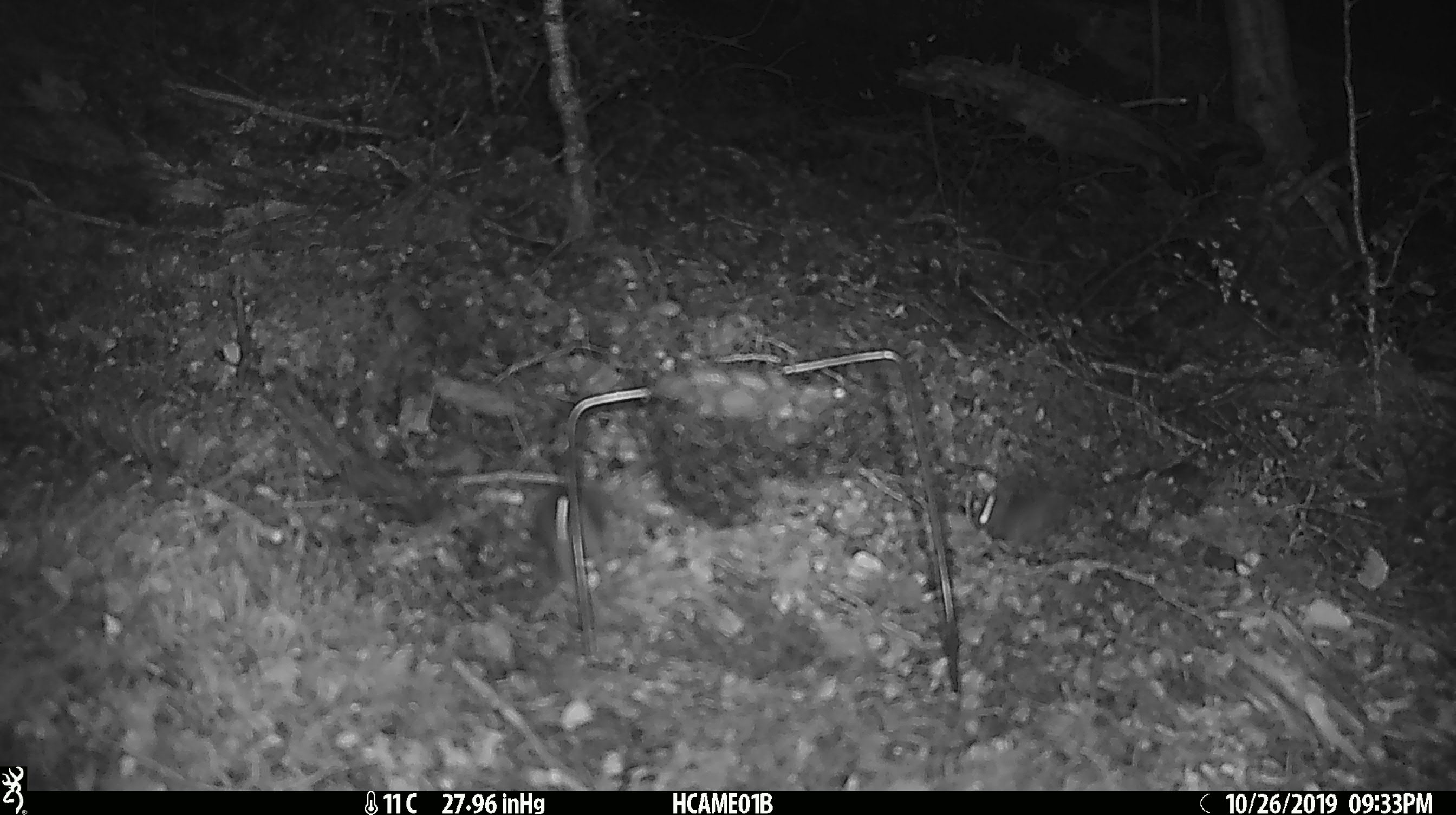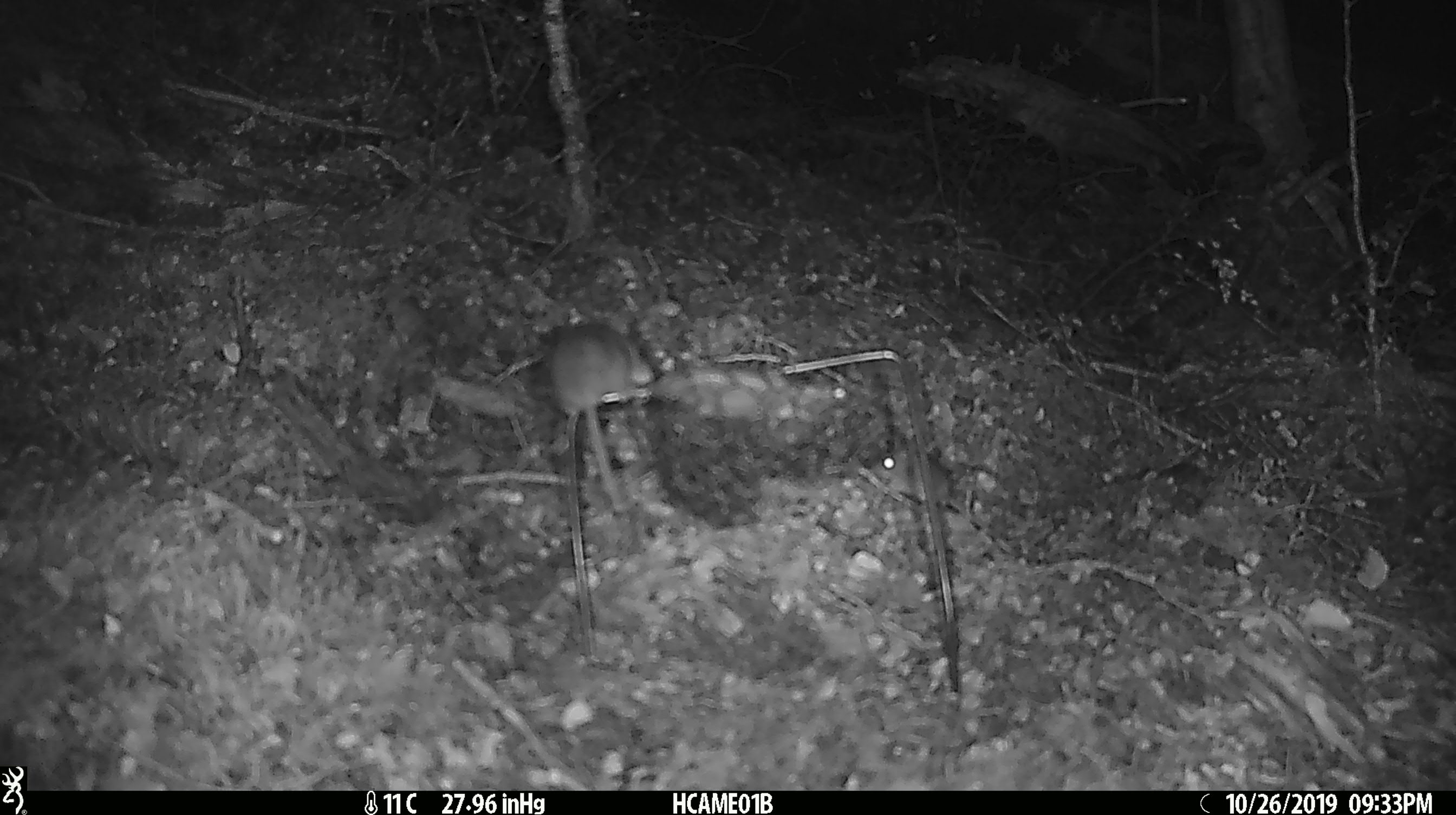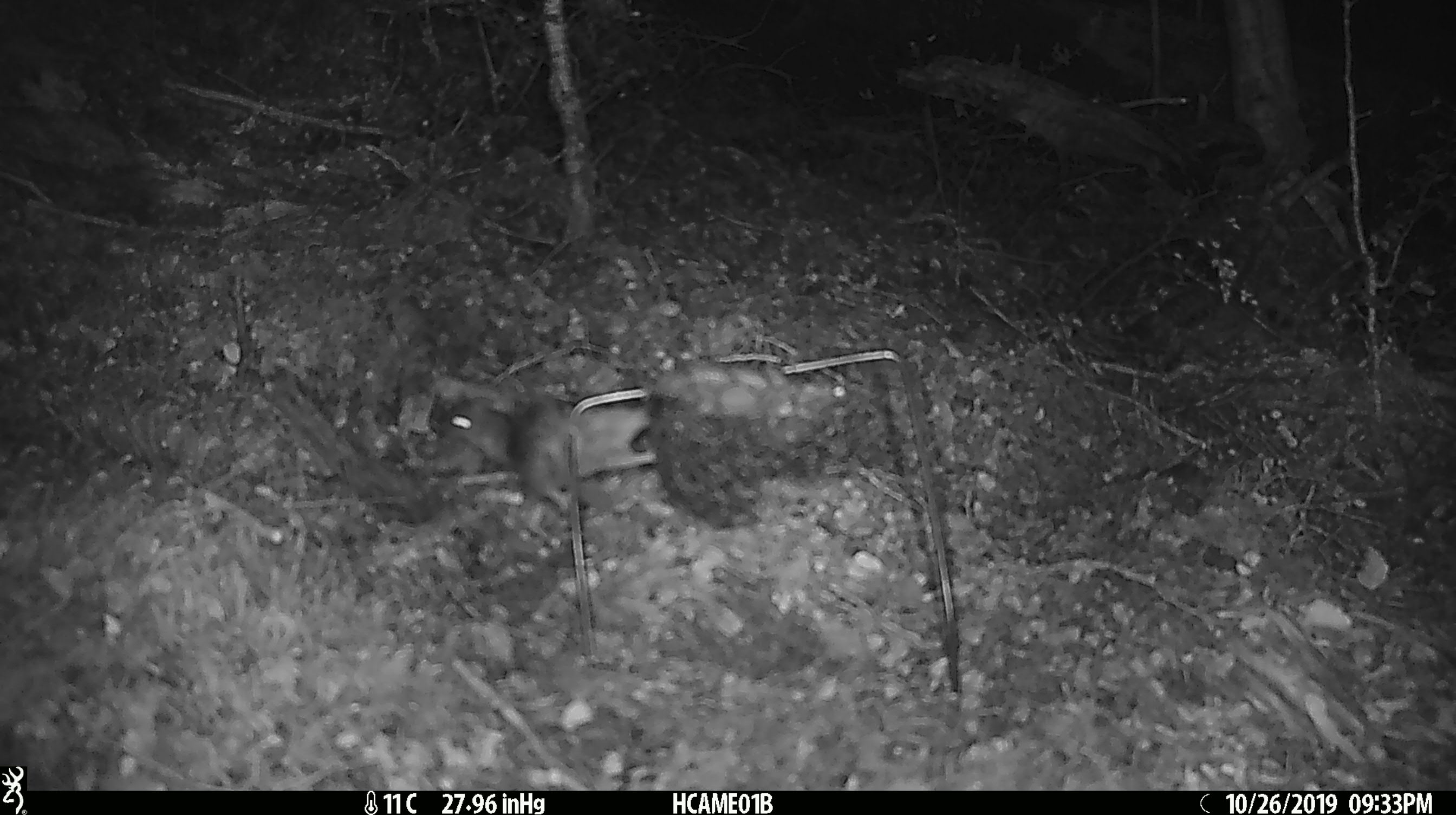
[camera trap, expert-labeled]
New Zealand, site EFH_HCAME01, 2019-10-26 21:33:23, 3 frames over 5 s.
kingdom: Animalia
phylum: Chordata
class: Mammalia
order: Rodentia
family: Muridae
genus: Mus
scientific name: Mus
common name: mouse